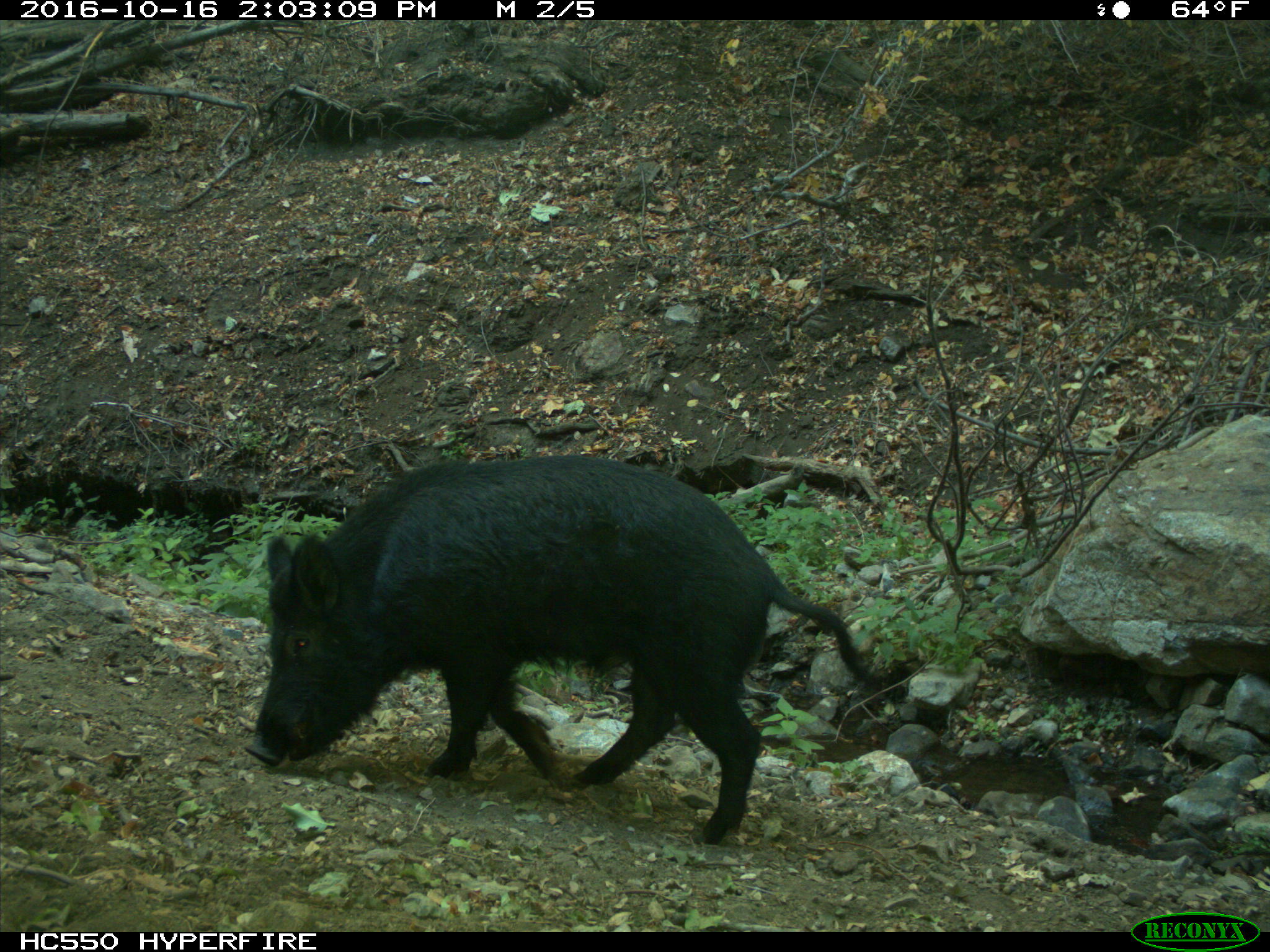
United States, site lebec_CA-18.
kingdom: Animalia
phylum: Chordata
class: Mammalia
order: Artiodactyla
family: Suidae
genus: Sus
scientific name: Sus scrofa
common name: wild boar